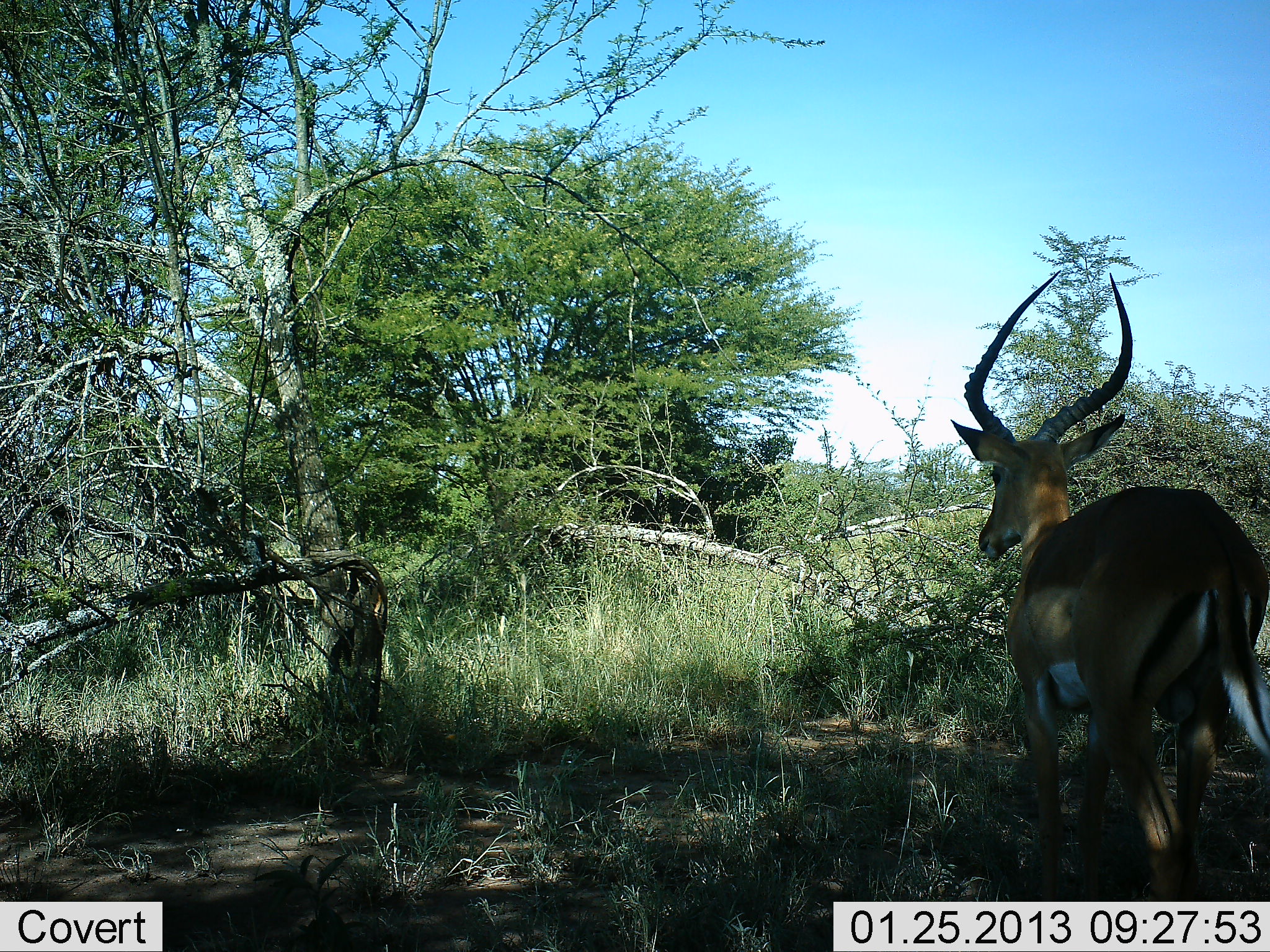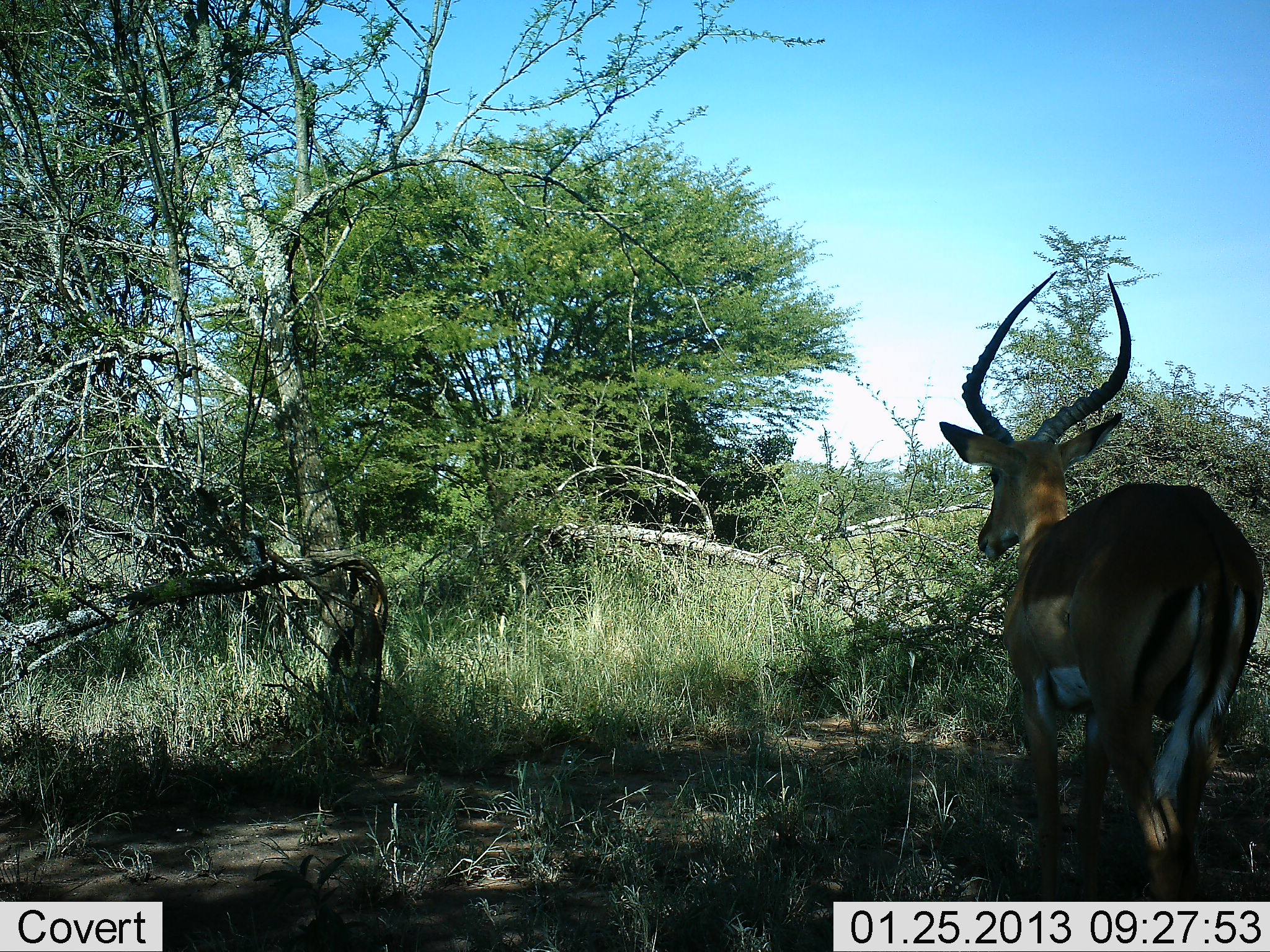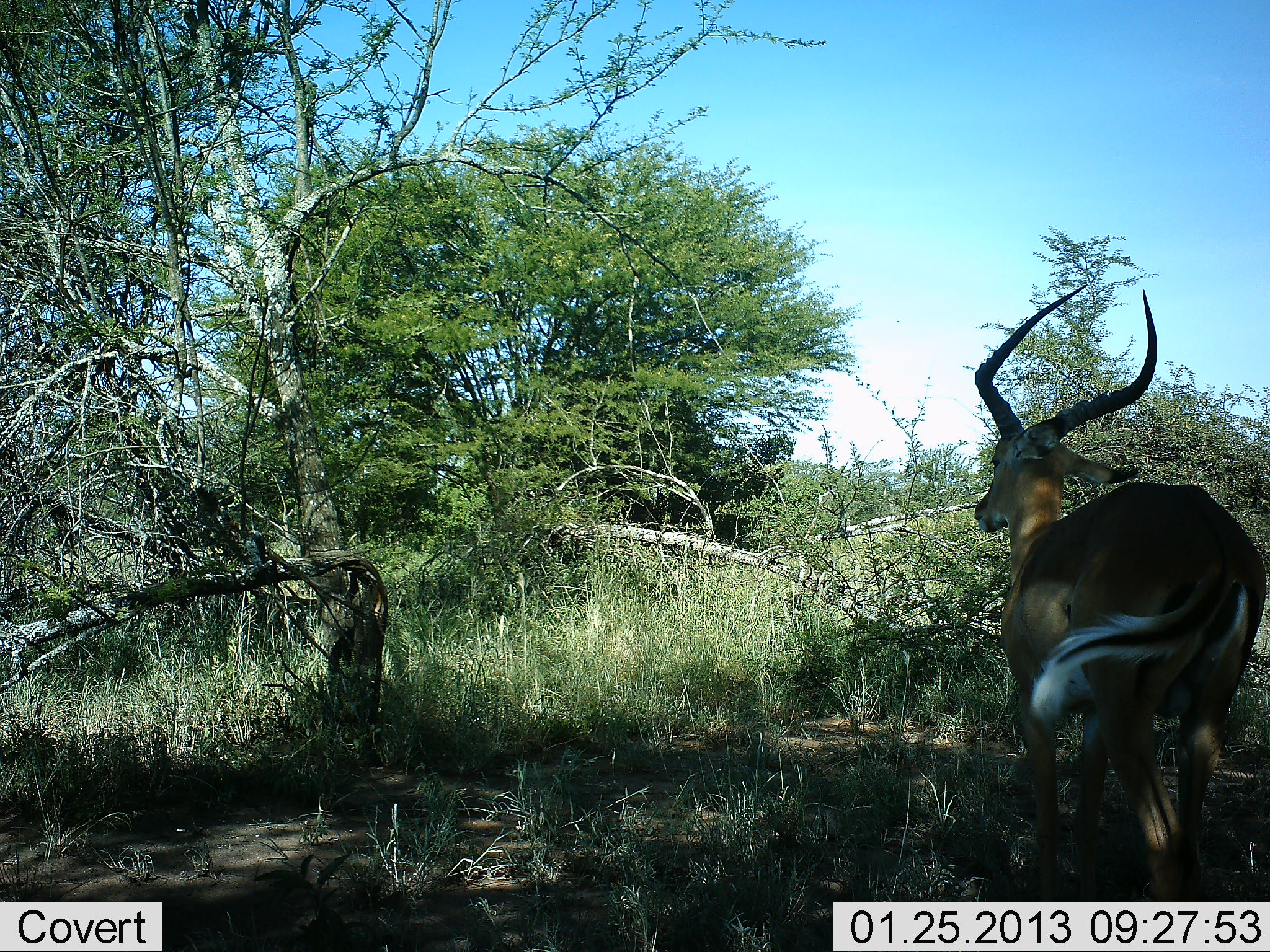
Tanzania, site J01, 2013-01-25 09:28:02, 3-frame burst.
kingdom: Animalia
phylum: Chordata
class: Mammalia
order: Artiodactyla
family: Bovidae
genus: Aepyceros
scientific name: Aepyceros melampus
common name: impala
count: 1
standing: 81%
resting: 0%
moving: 19%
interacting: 0%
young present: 0%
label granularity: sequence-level